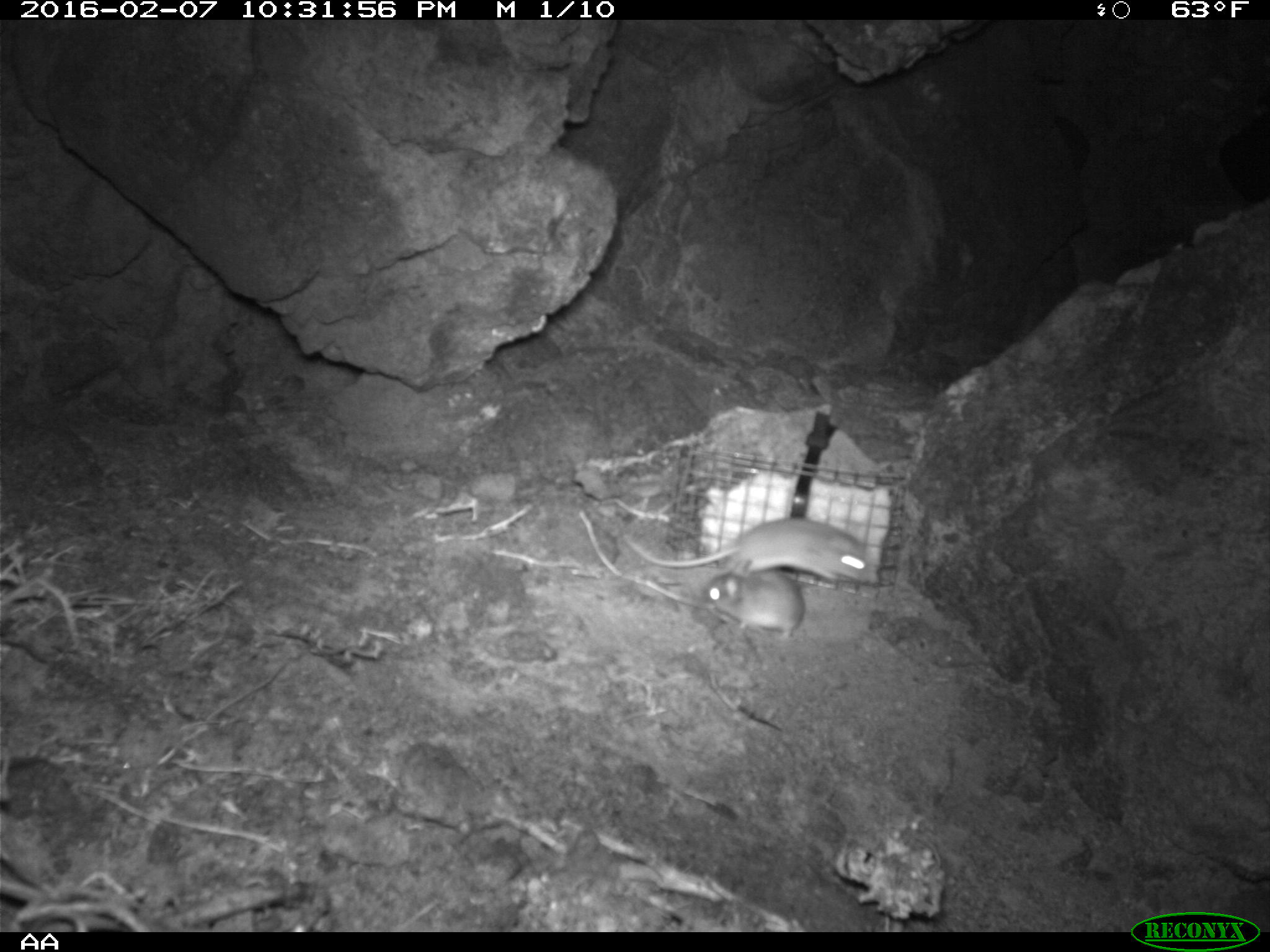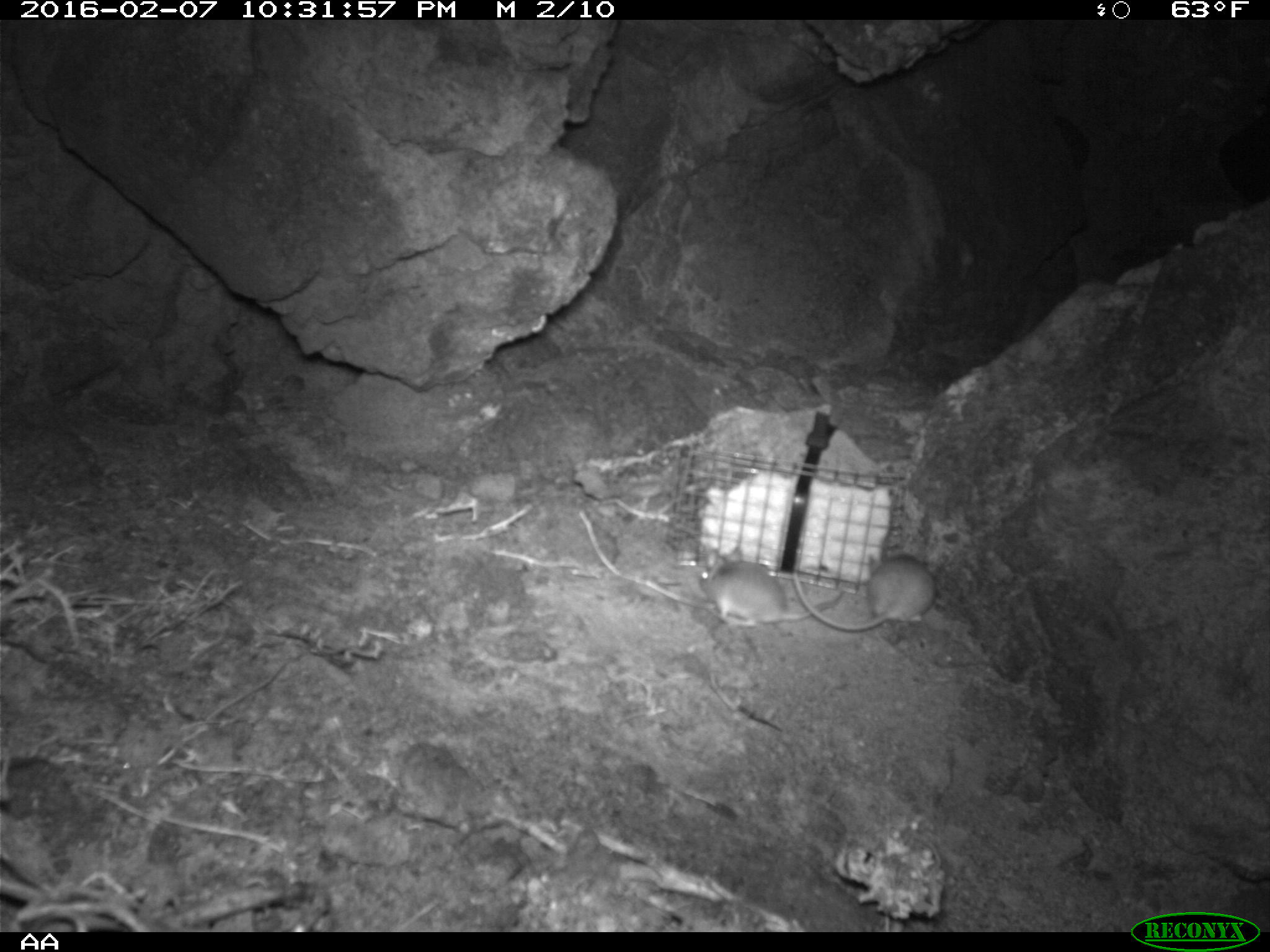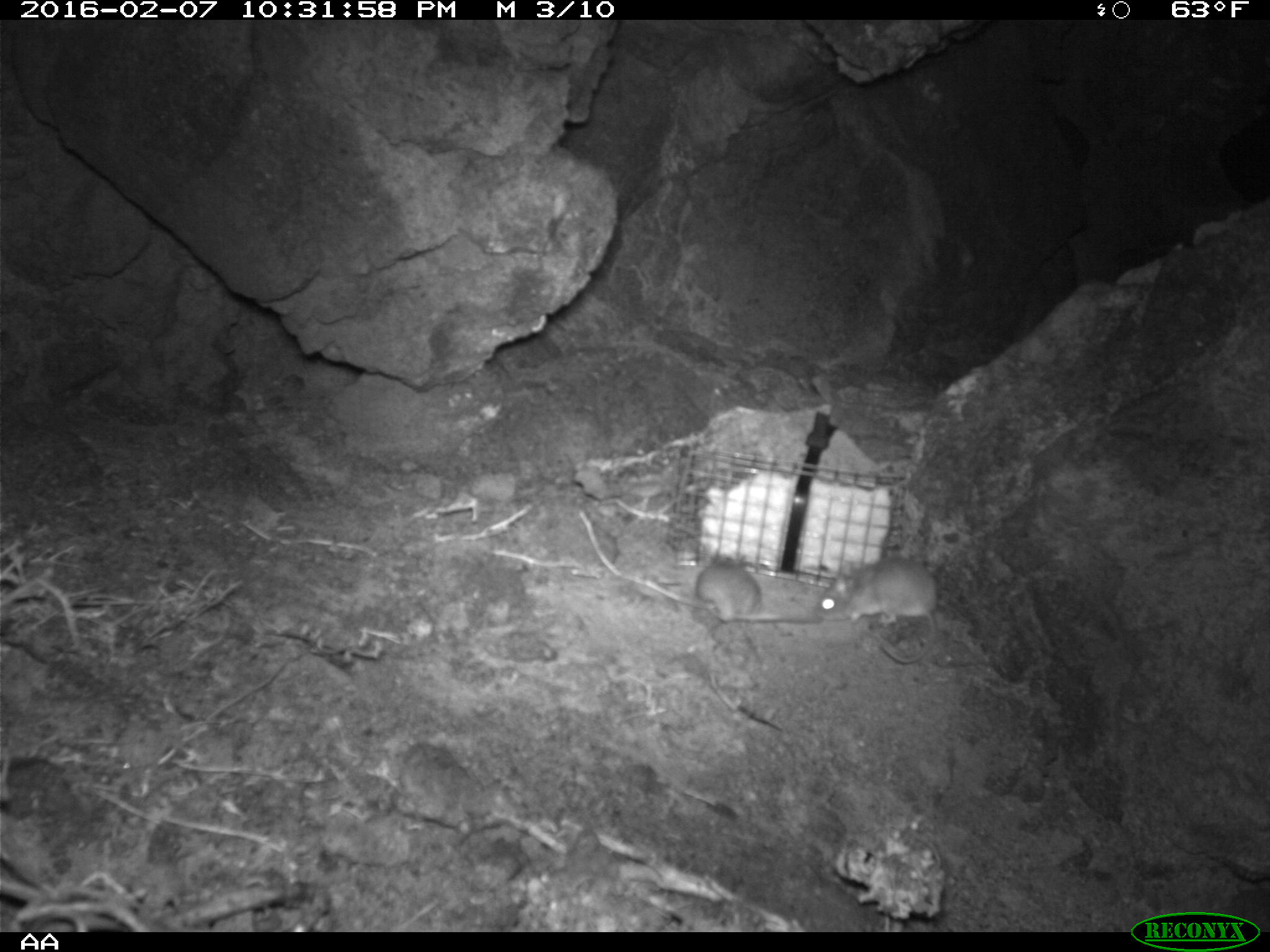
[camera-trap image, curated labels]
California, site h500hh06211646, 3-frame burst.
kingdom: Animalia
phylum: Chordata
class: Mammalia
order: Rodentia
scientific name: Rodentia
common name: rodent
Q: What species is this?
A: Rodent (Rodentia).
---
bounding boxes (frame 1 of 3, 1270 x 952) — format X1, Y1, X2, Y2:
rodent: 621, 515, 877, 583; 701, 560, 805, 638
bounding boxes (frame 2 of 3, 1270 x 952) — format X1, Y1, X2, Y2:
rodent: 683, 547, 837, 634; 793, 549, 936, 635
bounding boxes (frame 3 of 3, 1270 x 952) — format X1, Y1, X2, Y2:
rodent: 814, 558, 938, 664; 695, 552, 822, 624